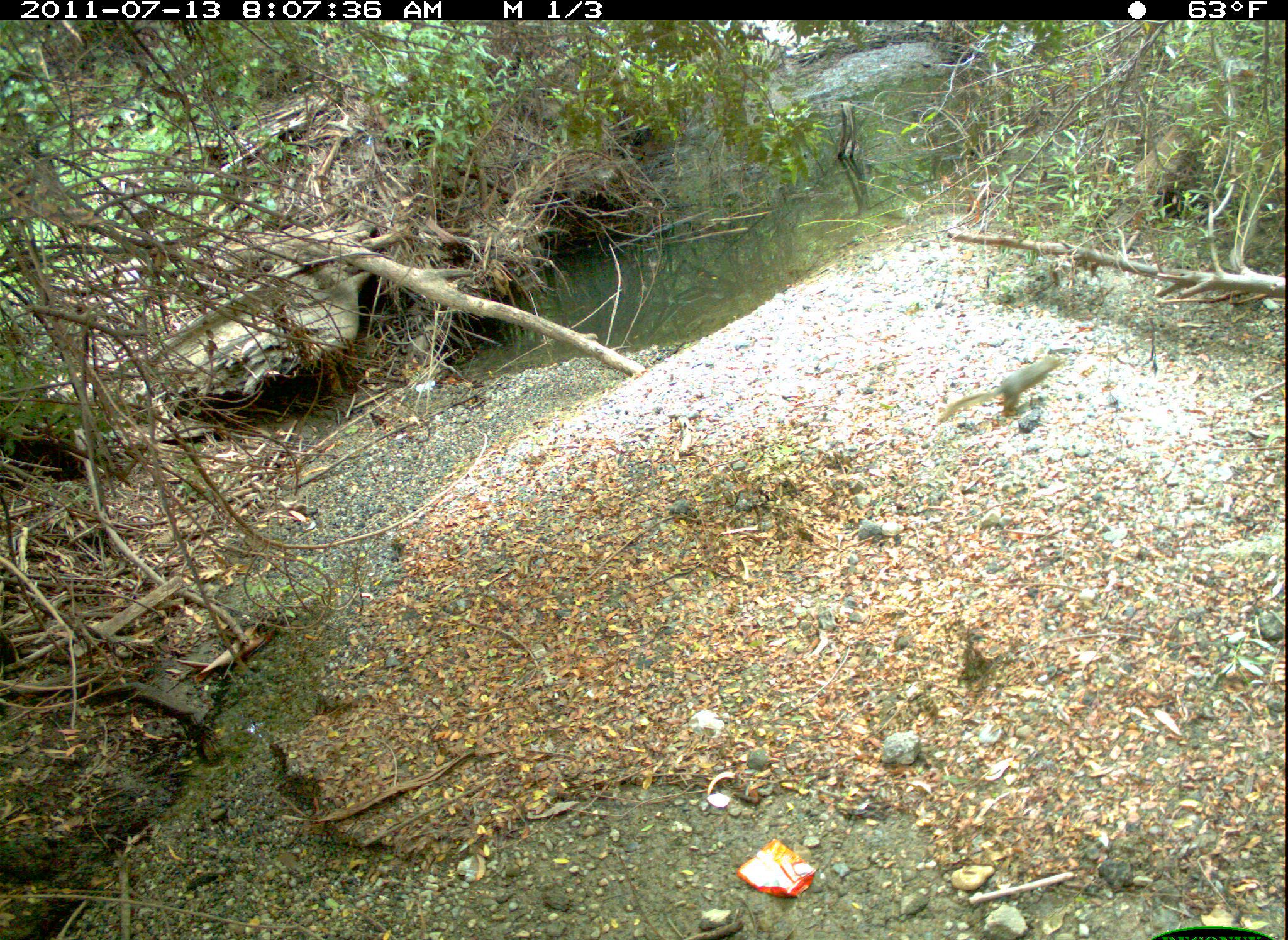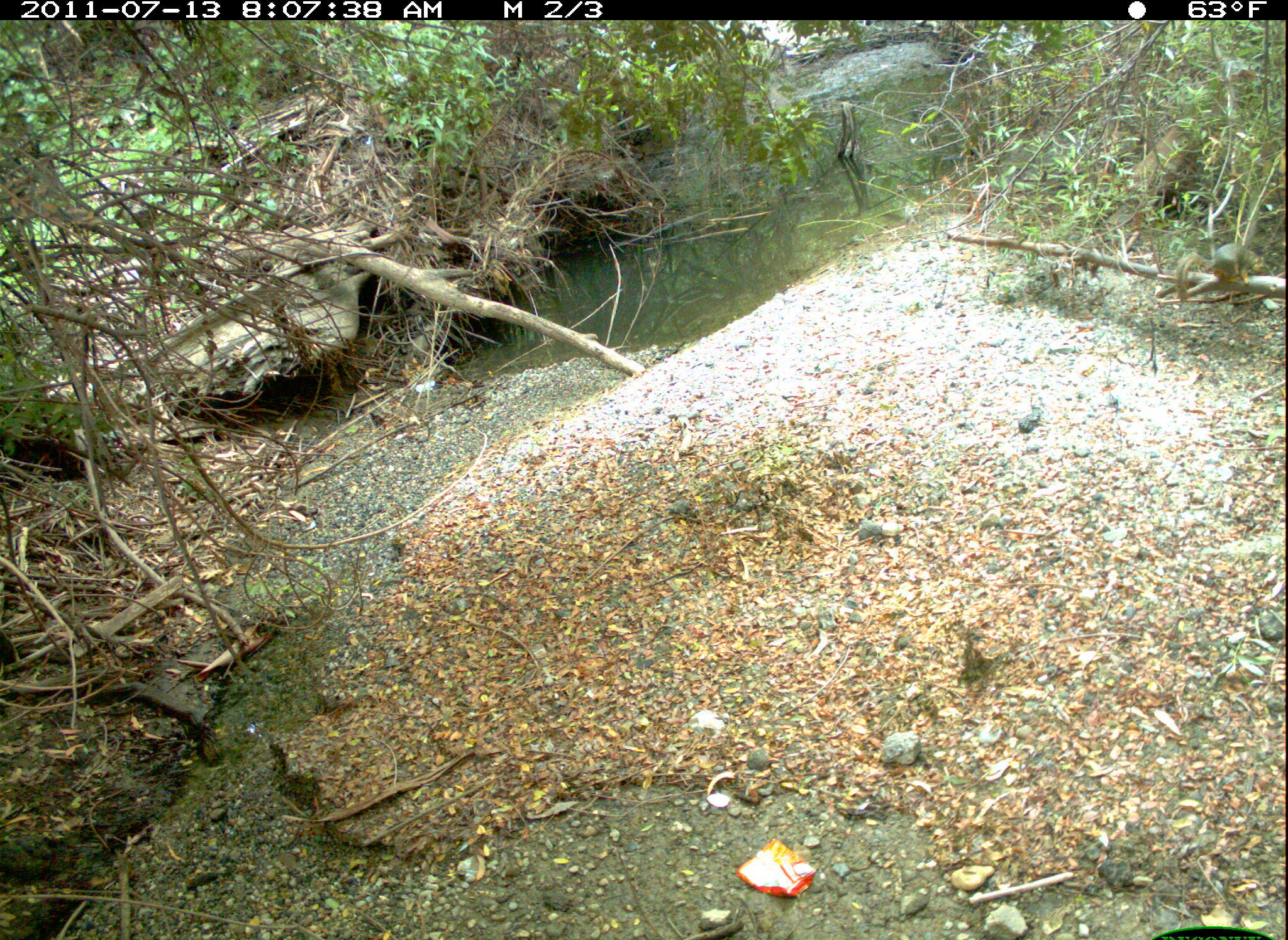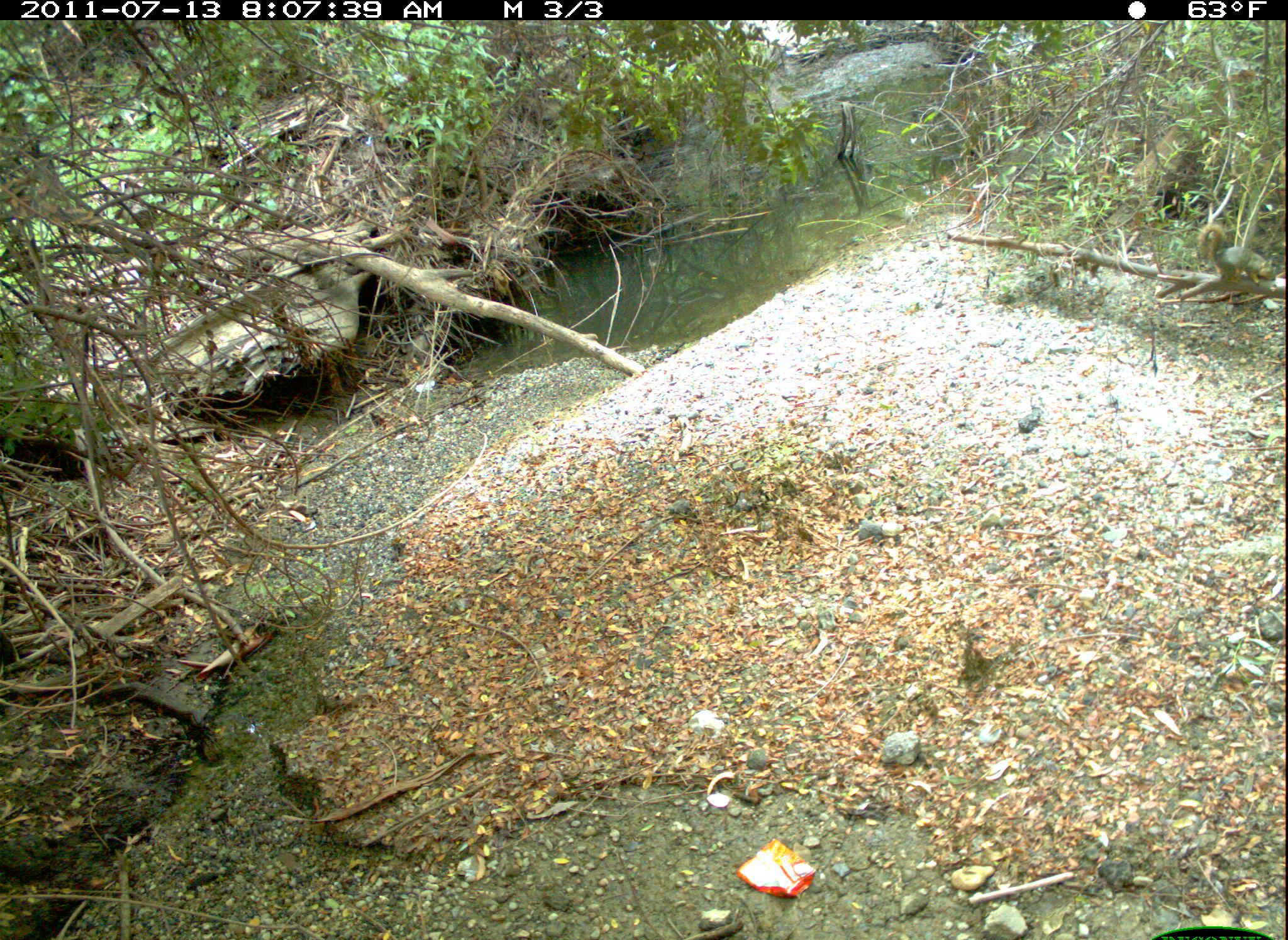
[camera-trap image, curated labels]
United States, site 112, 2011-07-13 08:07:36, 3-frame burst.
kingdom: Animalia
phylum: Chordata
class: Mammalia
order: Rodentia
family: Sciuridae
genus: Sciurus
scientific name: Sciurus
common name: squirrel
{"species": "squirrel (Sciurus)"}